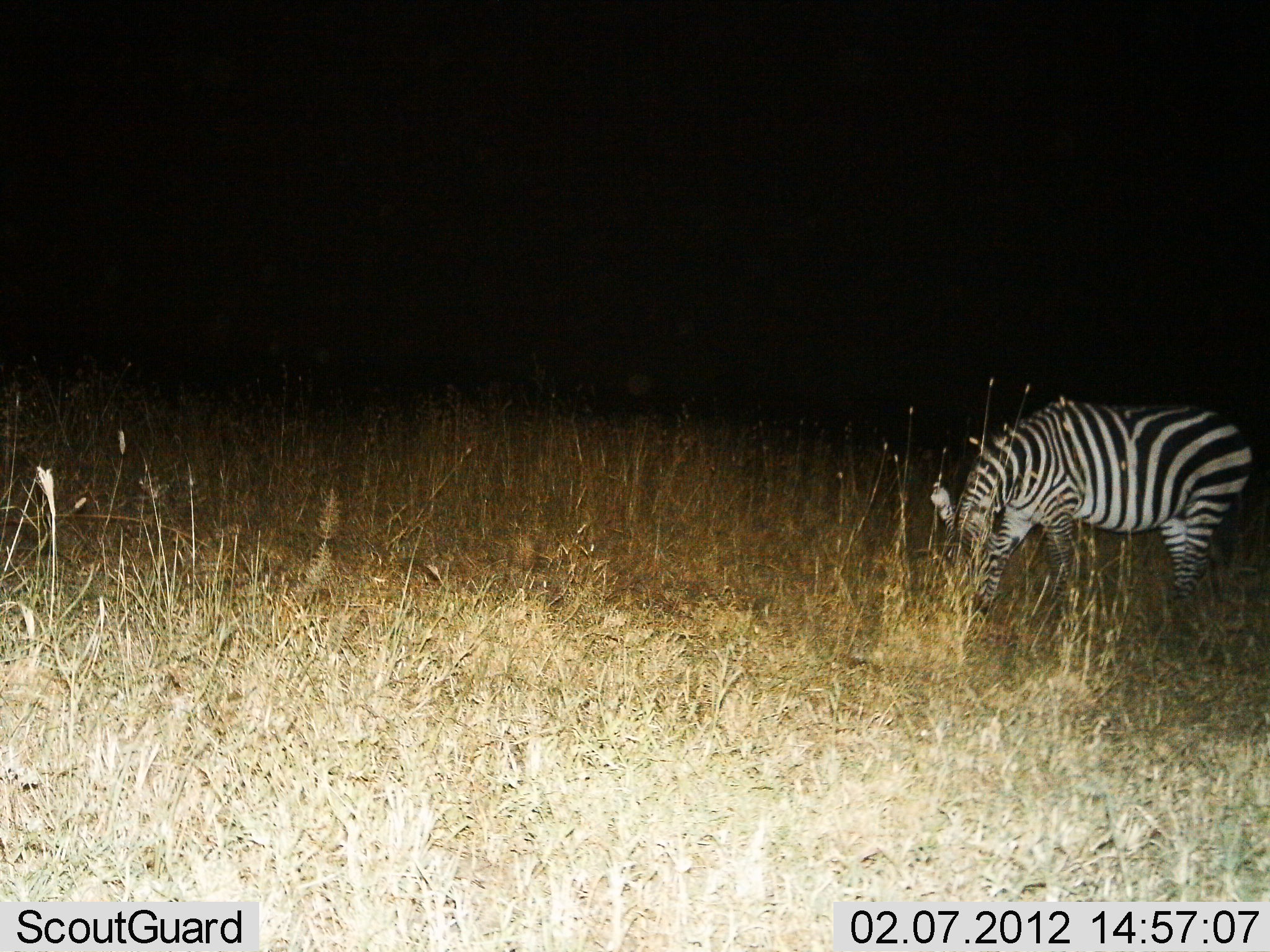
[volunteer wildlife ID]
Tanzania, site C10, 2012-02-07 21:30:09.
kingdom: Animalia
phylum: Chordata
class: Mammalia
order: Perissodactyla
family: Equidae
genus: Equus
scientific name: Equus quagga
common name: plains zebra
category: zebra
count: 1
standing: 39%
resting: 0%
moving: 6%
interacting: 0%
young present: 0%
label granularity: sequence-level